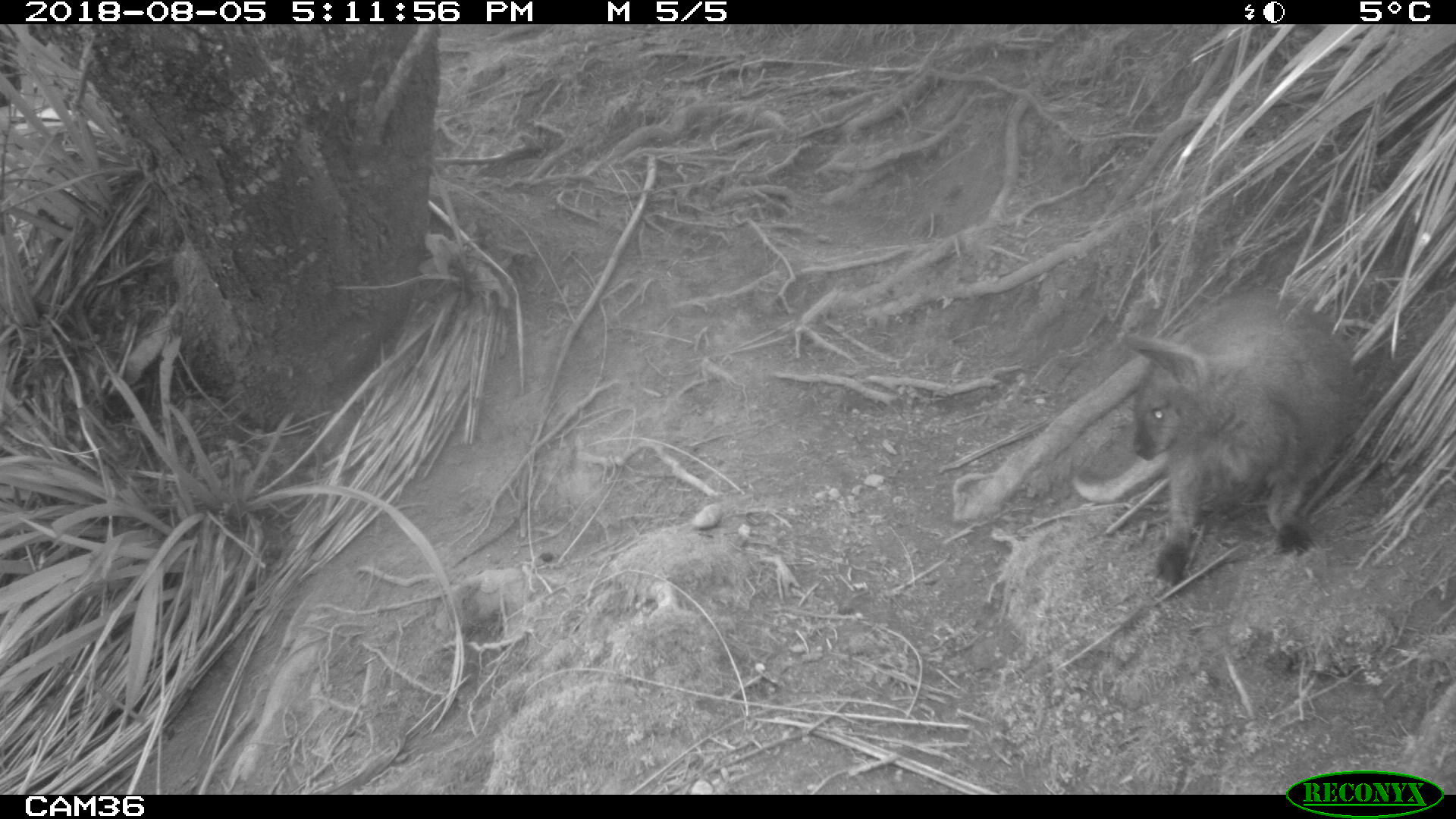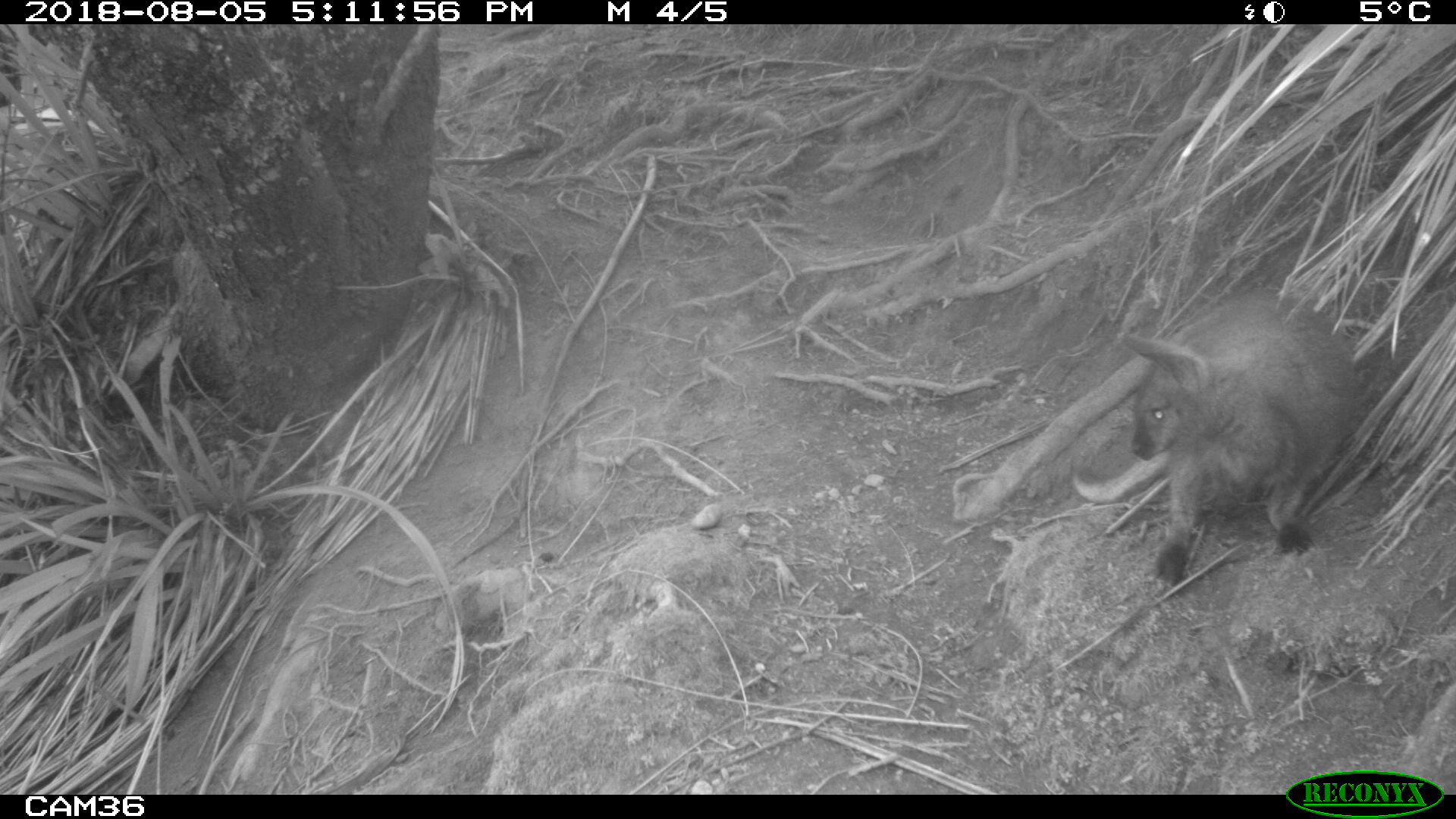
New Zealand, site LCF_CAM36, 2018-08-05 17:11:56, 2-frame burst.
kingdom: Animalia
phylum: Chordata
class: Mammalia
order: Diprotodontia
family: Macropodidae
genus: Notamacropus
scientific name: Notamacropus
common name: wallaby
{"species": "wallaby (Notamacropus)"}